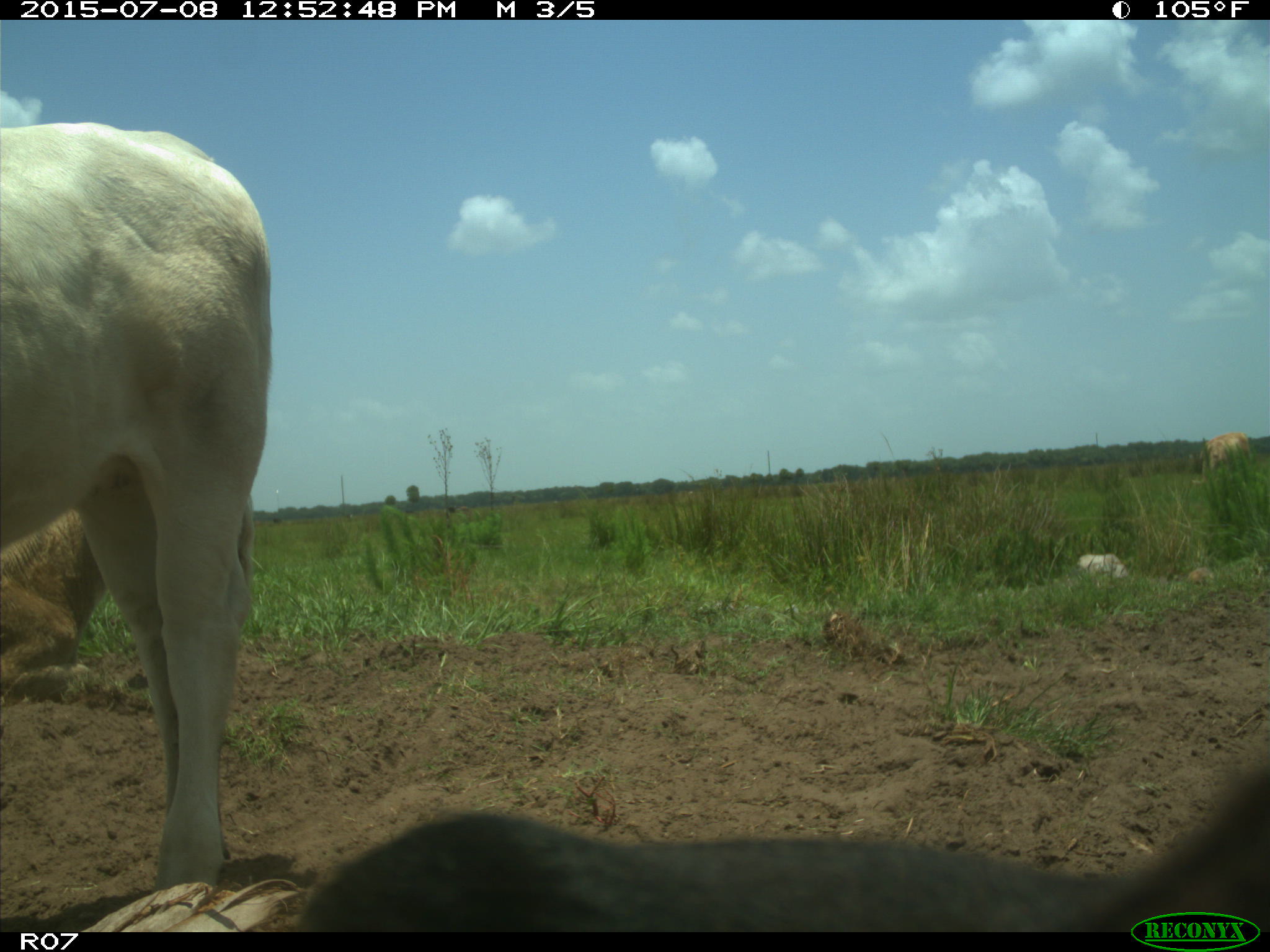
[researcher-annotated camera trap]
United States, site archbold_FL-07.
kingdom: Animalia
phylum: Chordata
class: Mammalia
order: Artiodactyla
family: Bovidae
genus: Bos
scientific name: Bos taurus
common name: domestic cow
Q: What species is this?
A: Bos taurus (domestic cow).